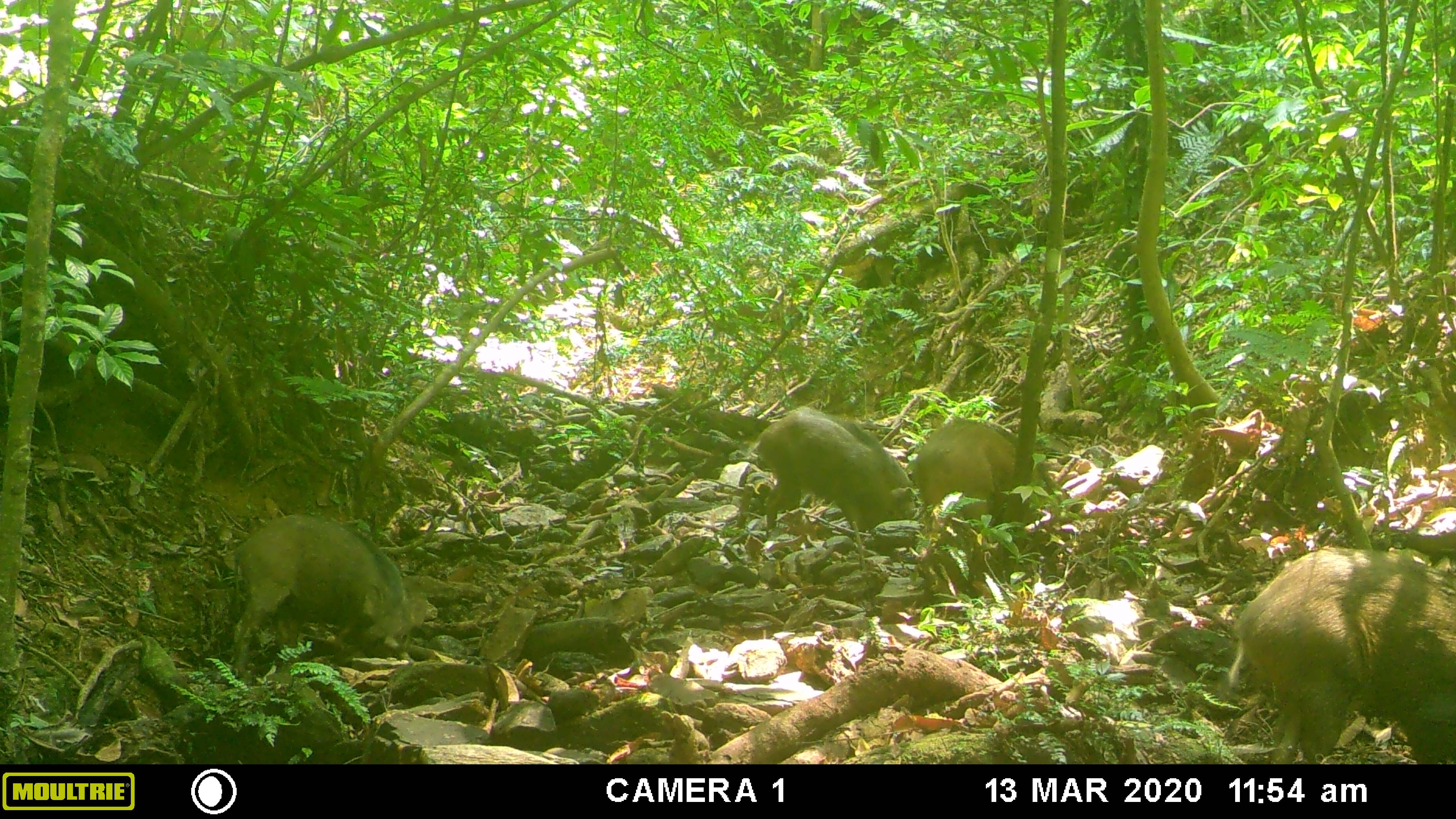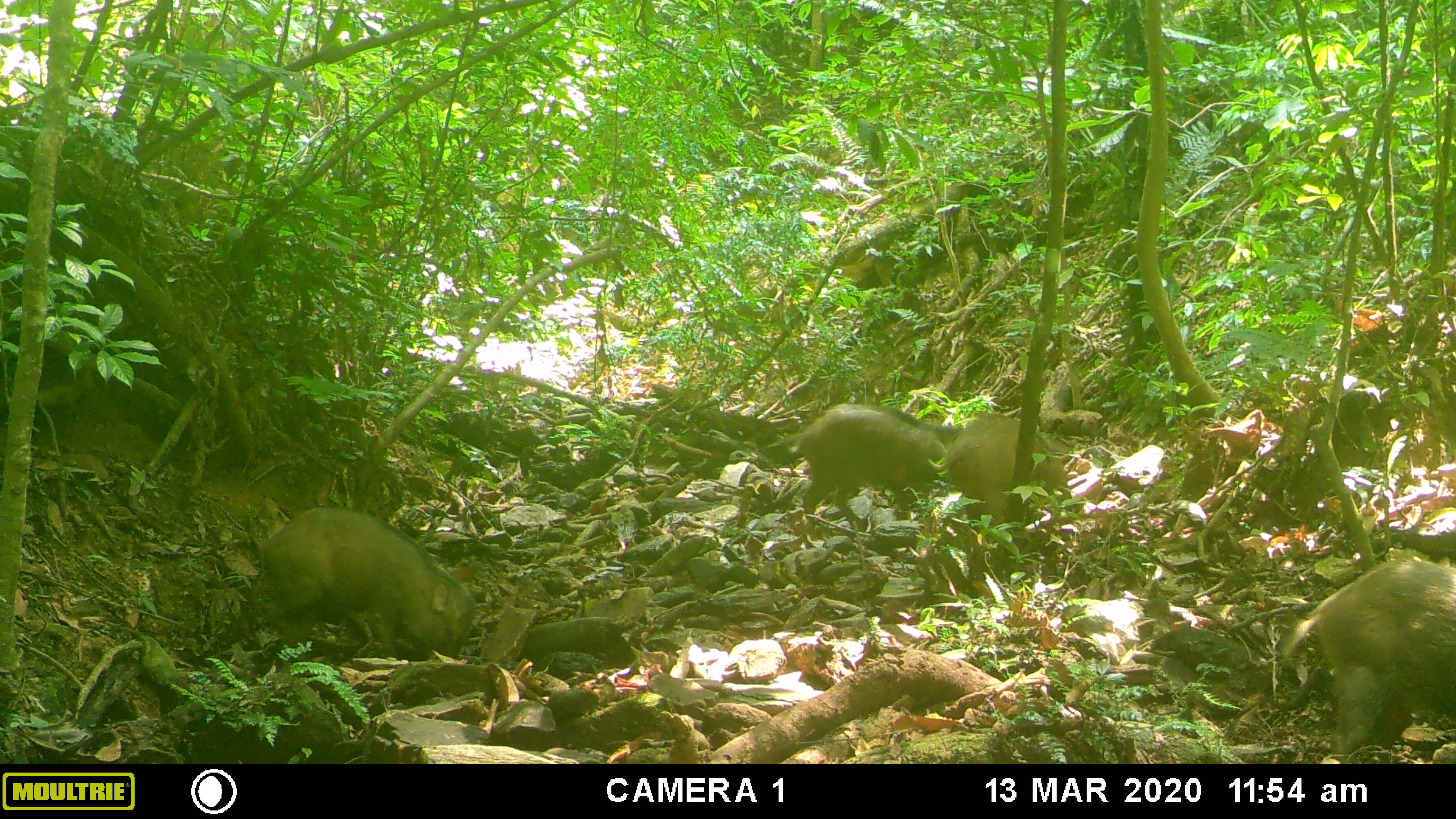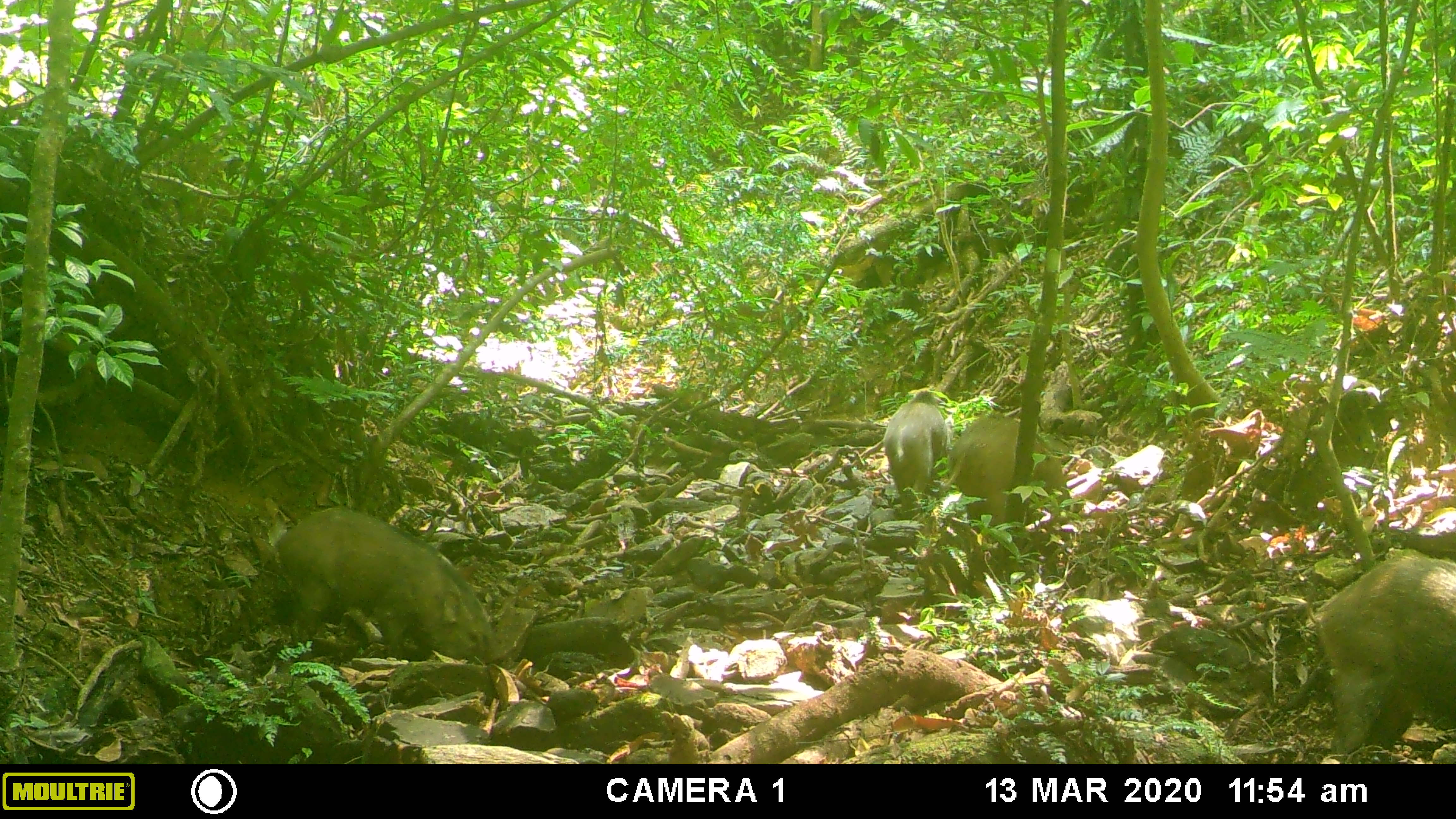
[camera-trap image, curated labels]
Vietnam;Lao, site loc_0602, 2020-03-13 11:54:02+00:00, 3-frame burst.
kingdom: Animalia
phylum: Chordata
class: Mammalia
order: Artiodactyla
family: Suidae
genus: Sus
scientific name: Sus scrofa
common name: eurasian wild pig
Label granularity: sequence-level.